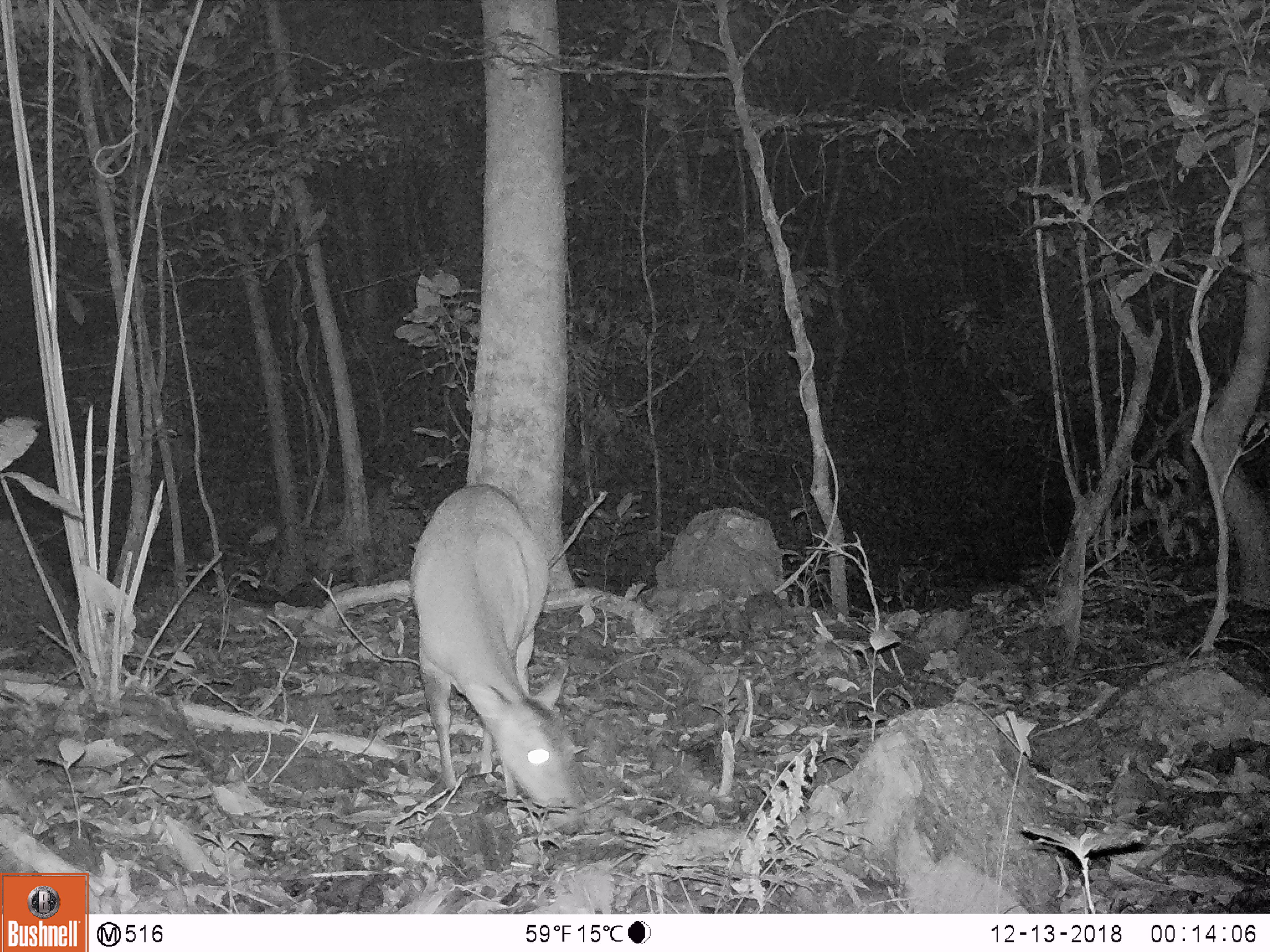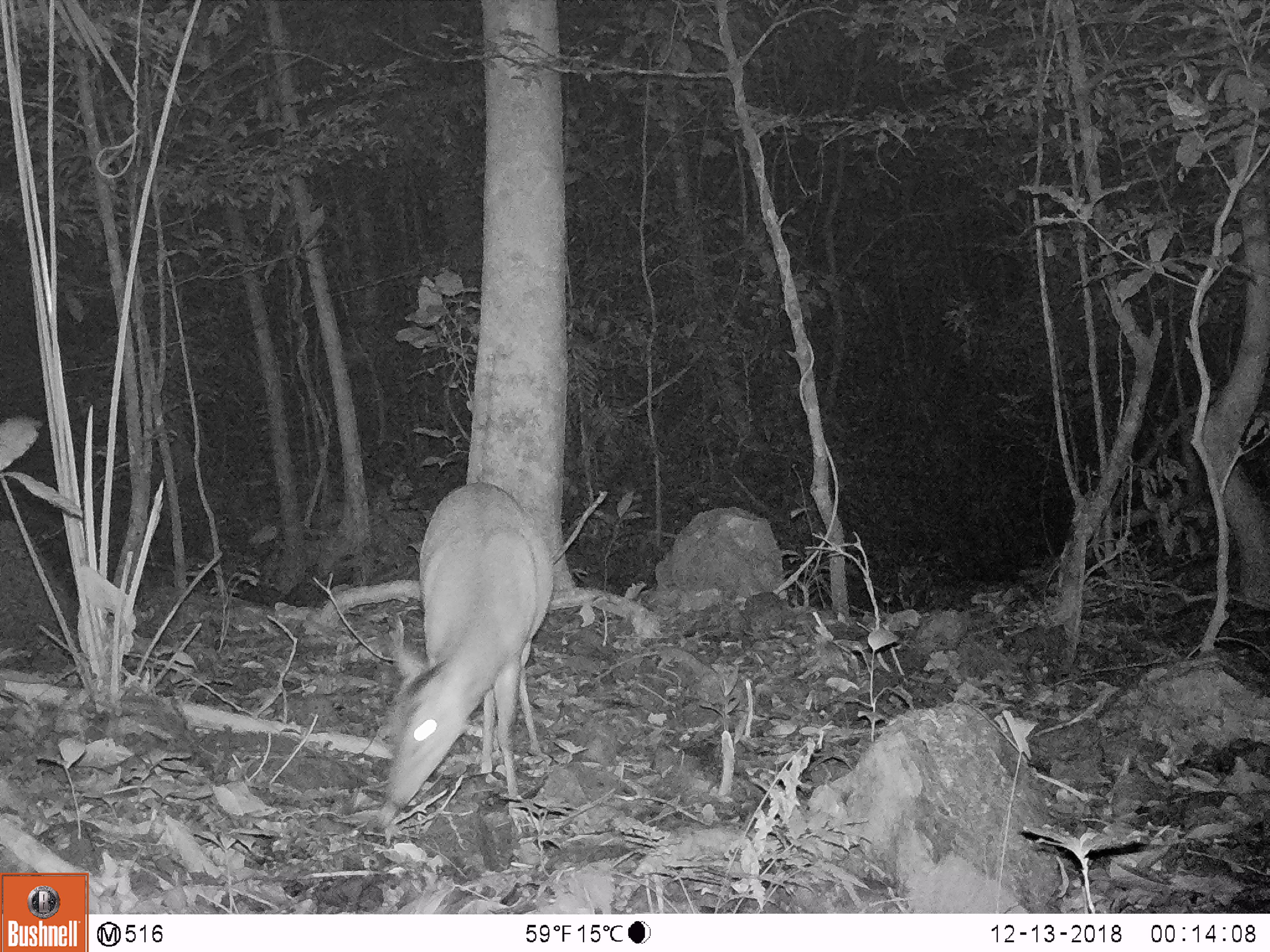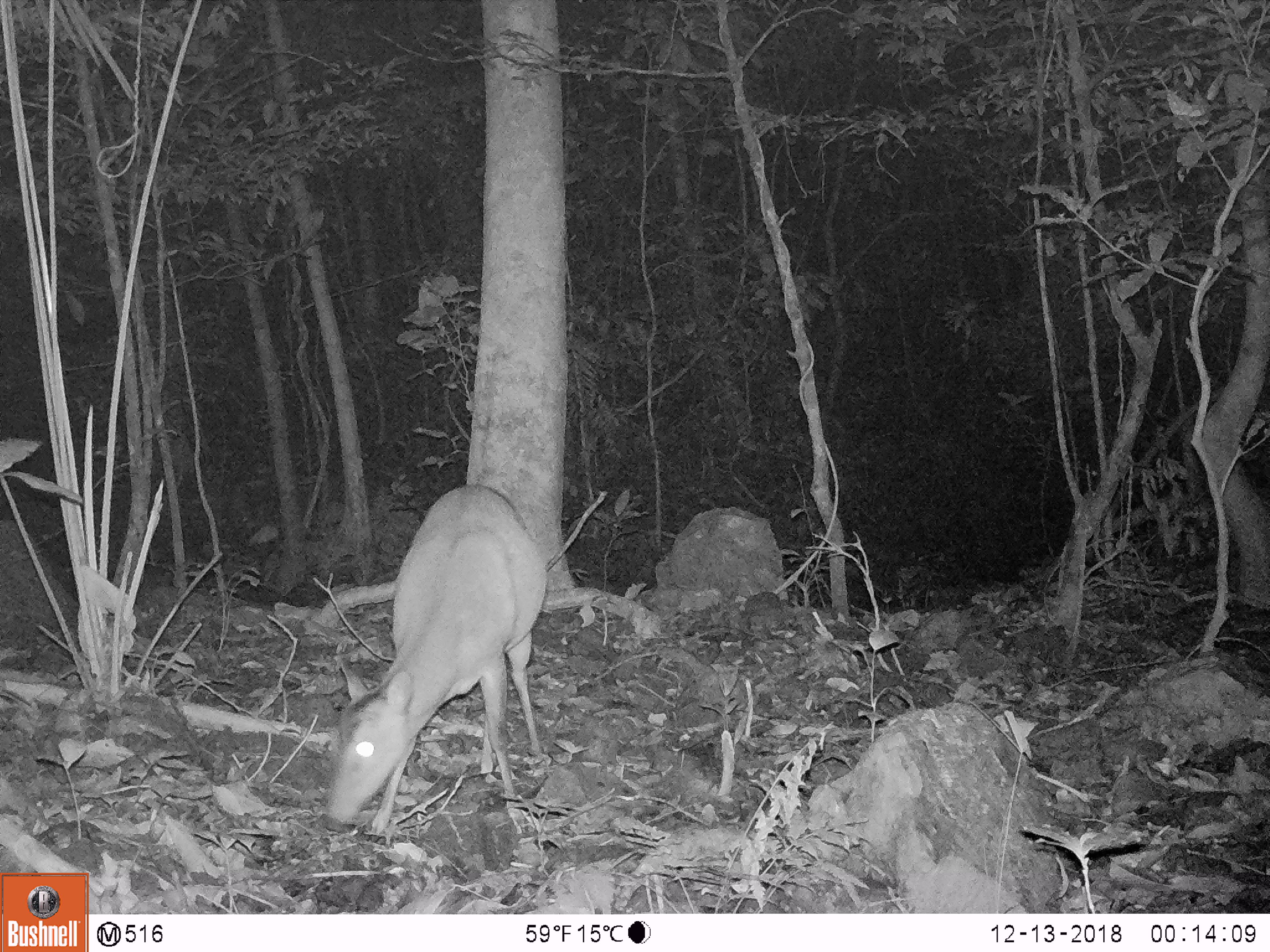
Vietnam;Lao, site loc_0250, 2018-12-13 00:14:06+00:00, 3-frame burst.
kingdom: Animalia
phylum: Chordata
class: Mammalia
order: Artiodactyla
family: Cervidae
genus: Muntiacus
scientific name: Muntiacus vuquangensis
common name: large-antlered muntjac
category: large antlered muntjac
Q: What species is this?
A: Large antlered muntjac (large-antlered muntjac) (Muntiacus vuquangensis).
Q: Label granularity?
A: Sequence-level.